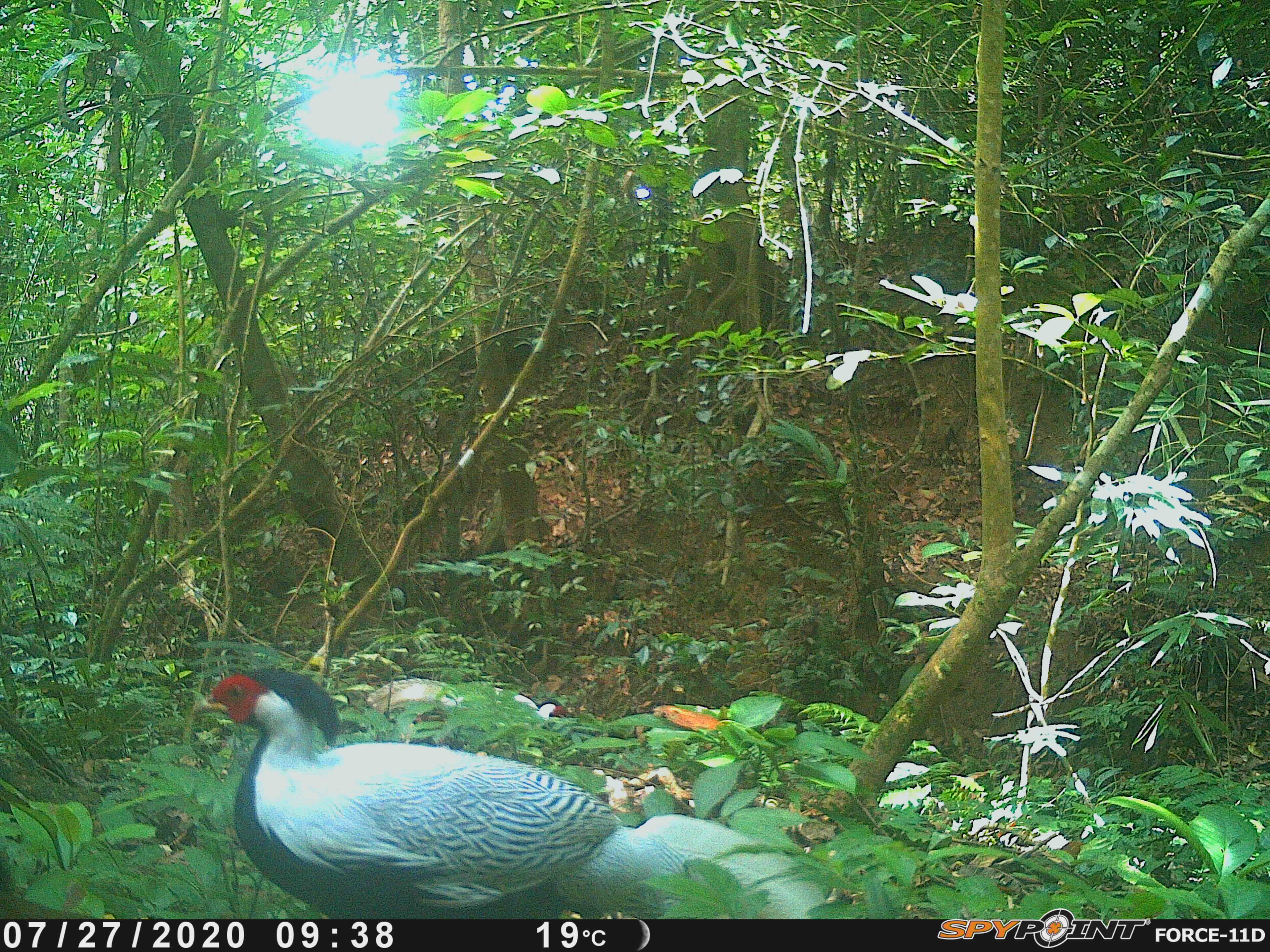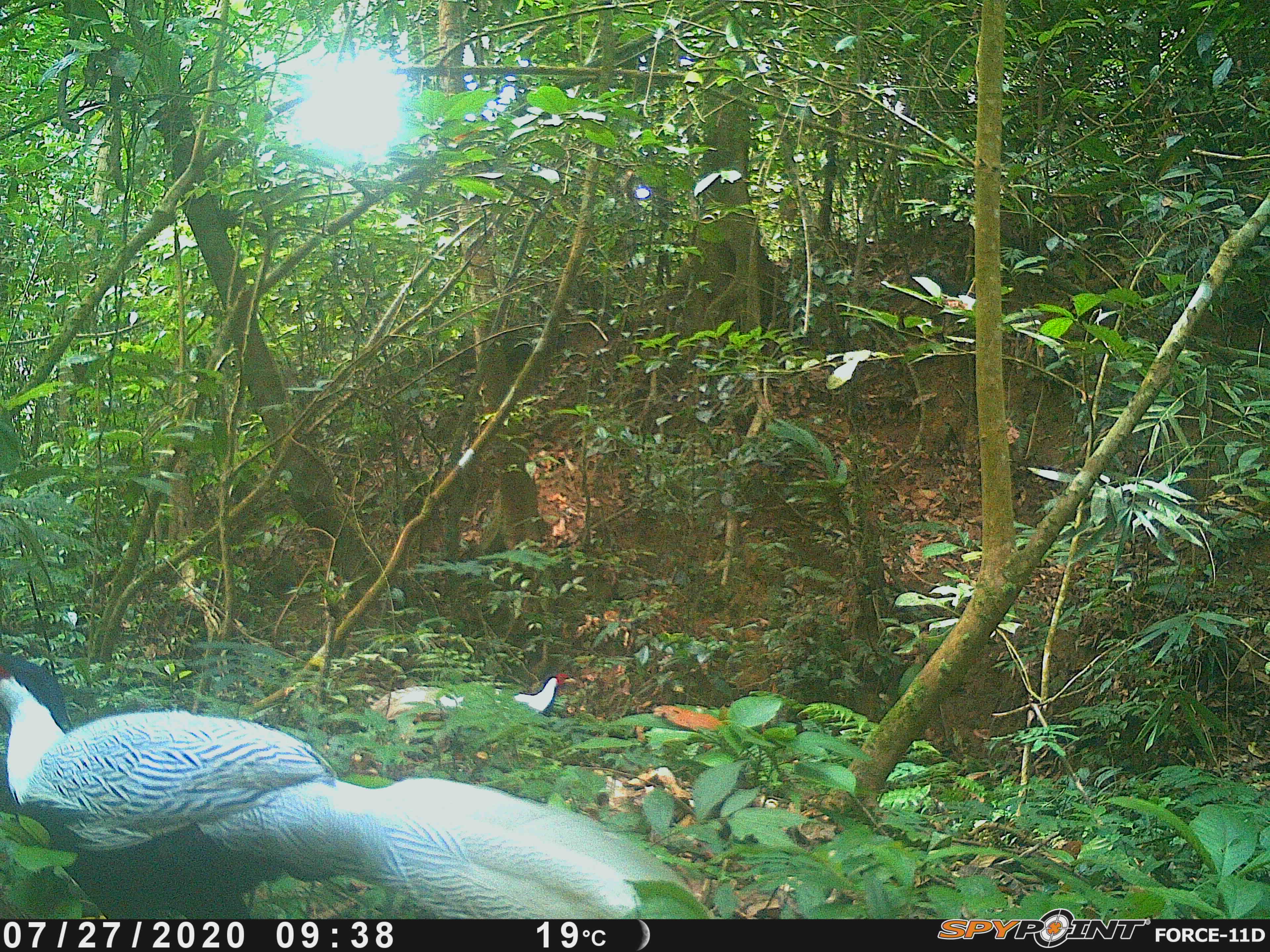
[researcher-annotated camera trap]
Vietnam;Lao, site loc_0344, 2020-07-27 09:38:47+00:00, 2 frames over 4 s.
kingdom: Animalia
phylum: Chordata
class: Aves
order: Galliformes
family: Phasianidae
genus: Lophura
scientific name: Lophura nycthemera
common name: silver pheasant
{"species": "silver pheasant (Lophura nycthemera)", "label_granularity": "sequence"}